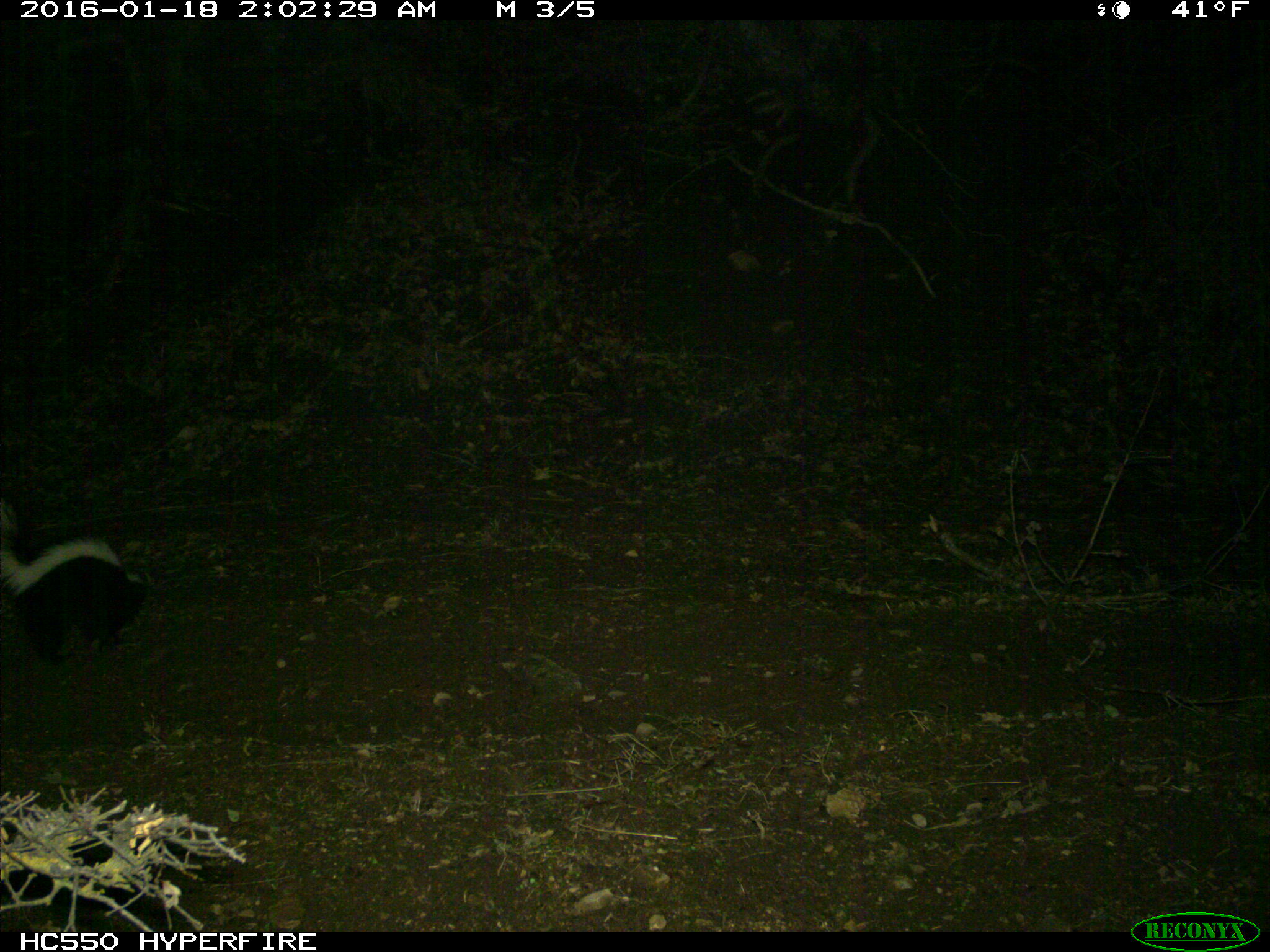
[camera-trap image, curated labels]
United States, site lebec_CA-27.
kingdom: Animalia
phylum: Chordata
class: Mammalia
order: Carnivora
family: Mephitidae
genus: Mephitis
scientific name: Mephitis mephitis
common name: striped skunk